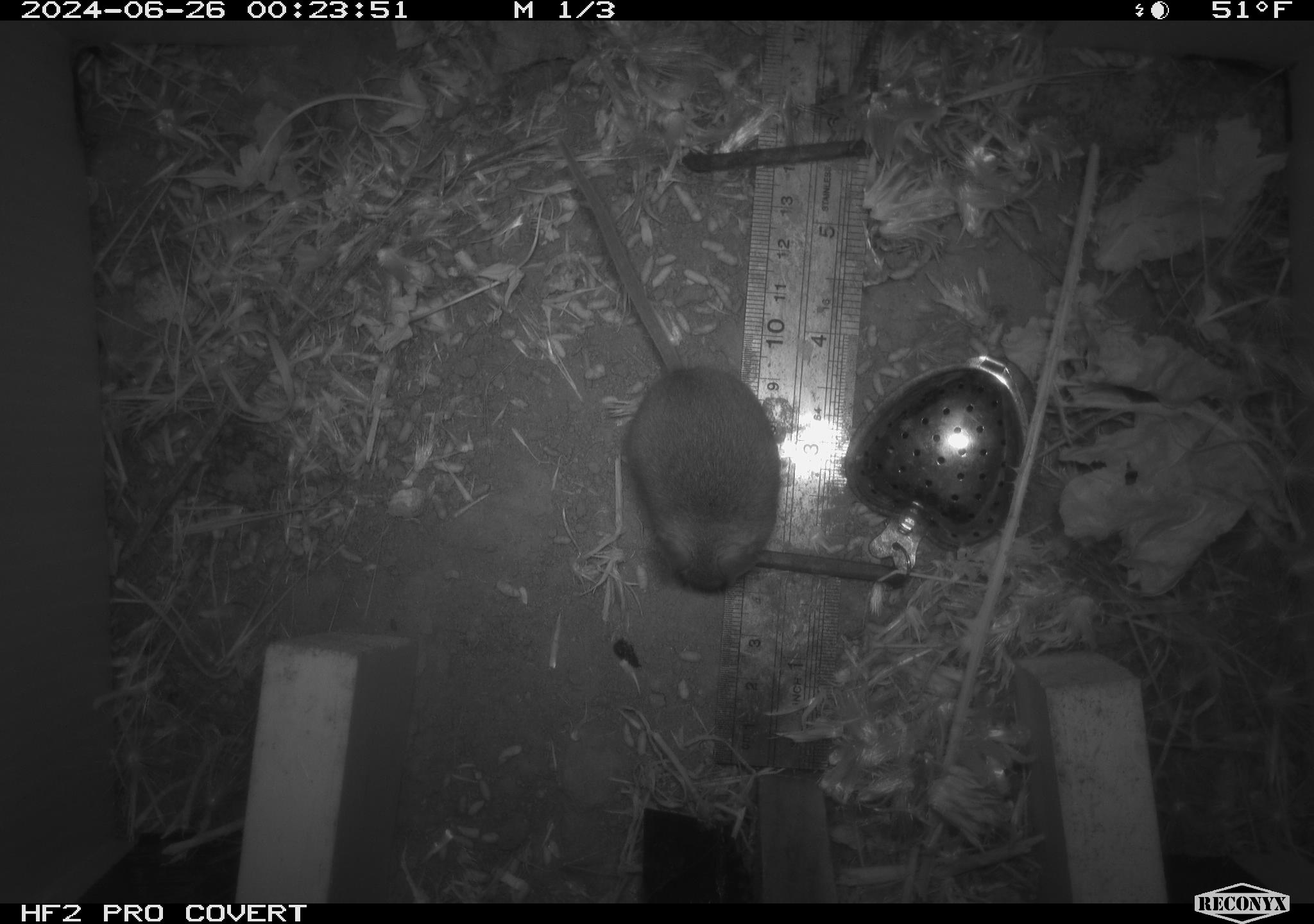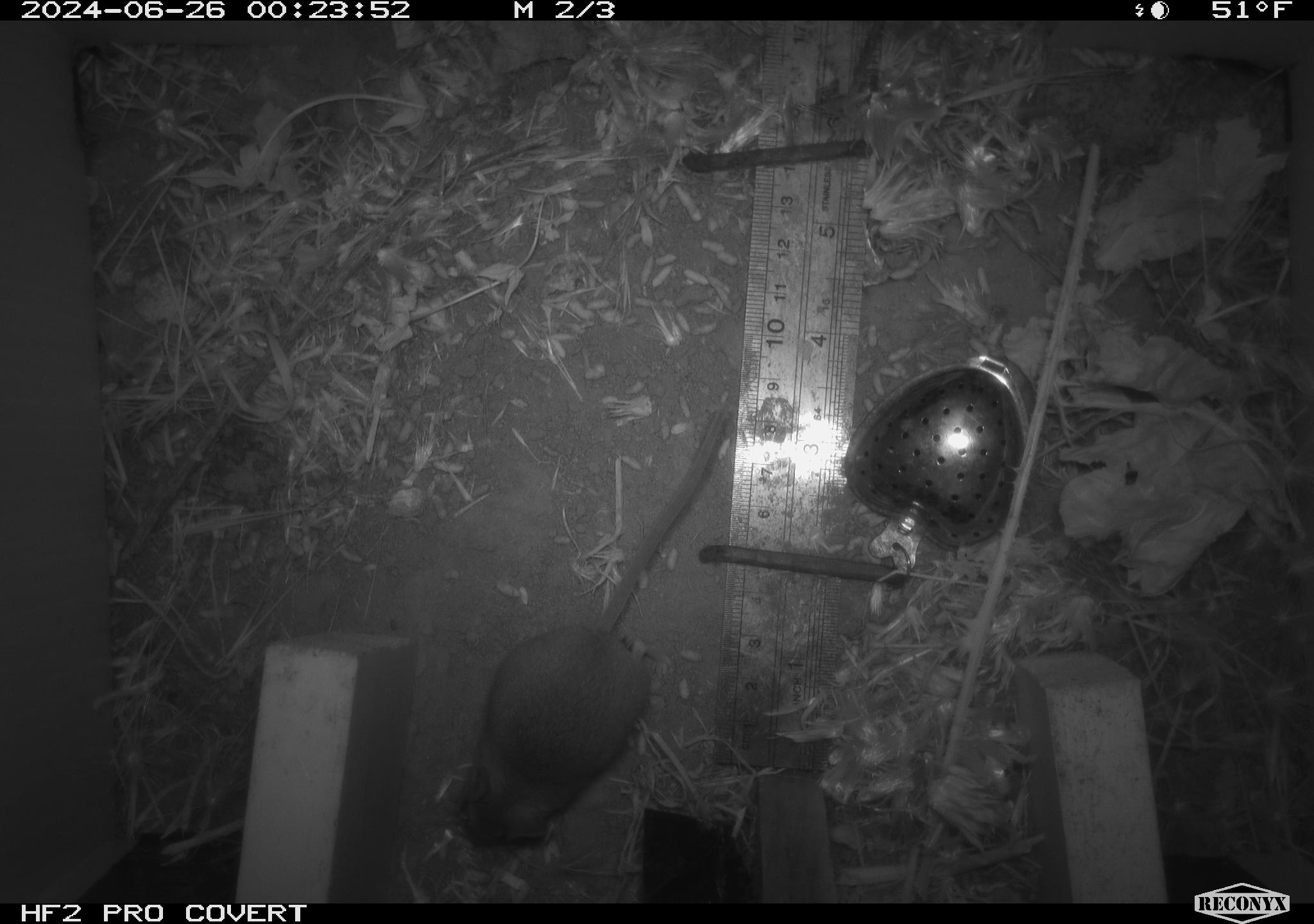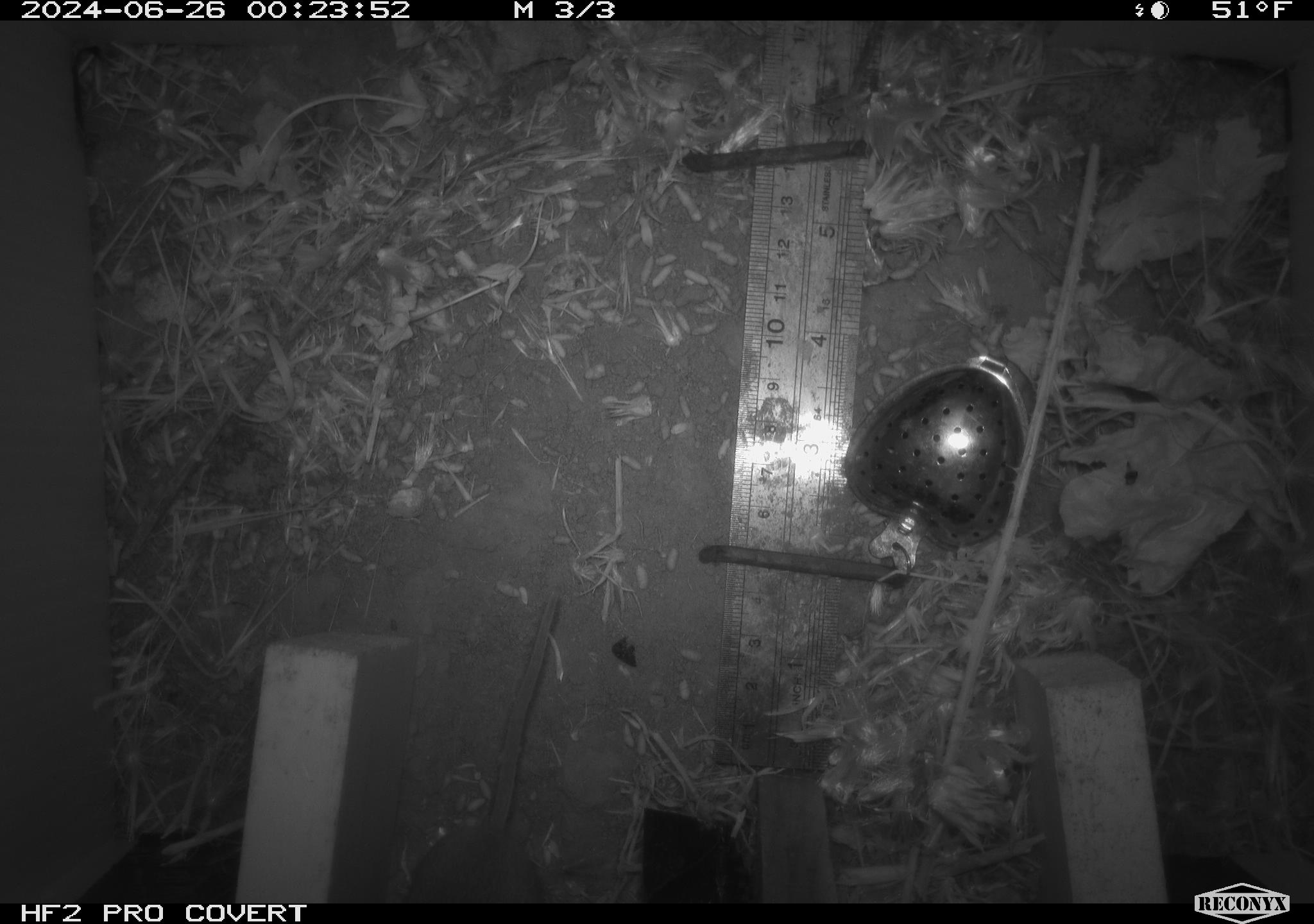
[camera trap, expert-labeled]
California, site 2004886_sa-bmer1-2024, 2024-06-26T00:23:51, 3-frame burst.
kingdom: Animalia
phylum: Chordata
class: Mammalia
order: Rodentia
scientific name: Rodentia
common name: mouse species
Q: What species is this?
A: Mouse species (Rodentia).